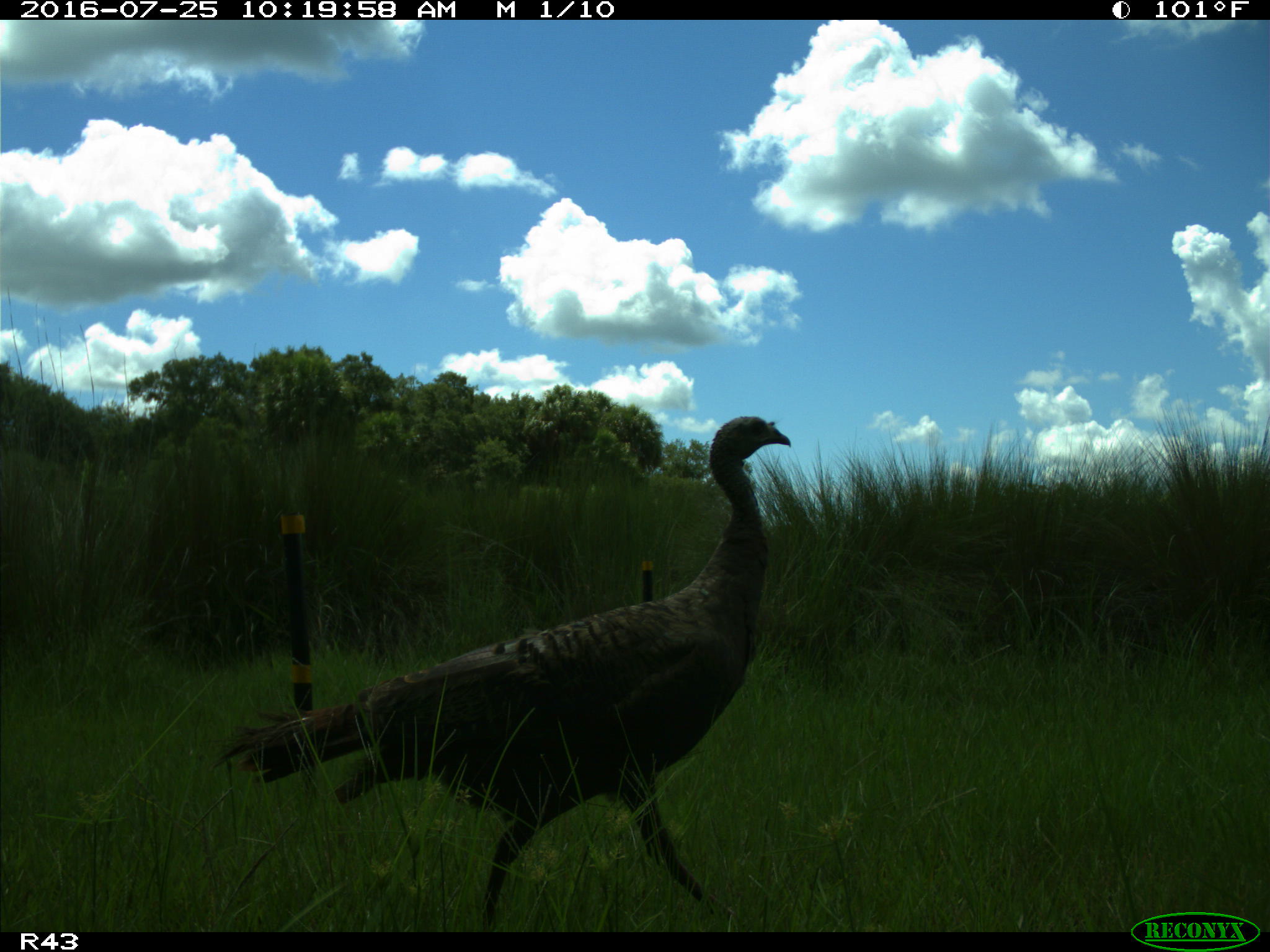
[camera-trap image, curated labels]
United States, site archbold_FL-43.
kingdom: Animalia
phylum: Chordata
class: Aves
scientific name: Aves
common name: birds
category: unidentified bird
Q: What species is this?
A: Unidentified bird (birds) (Aves).